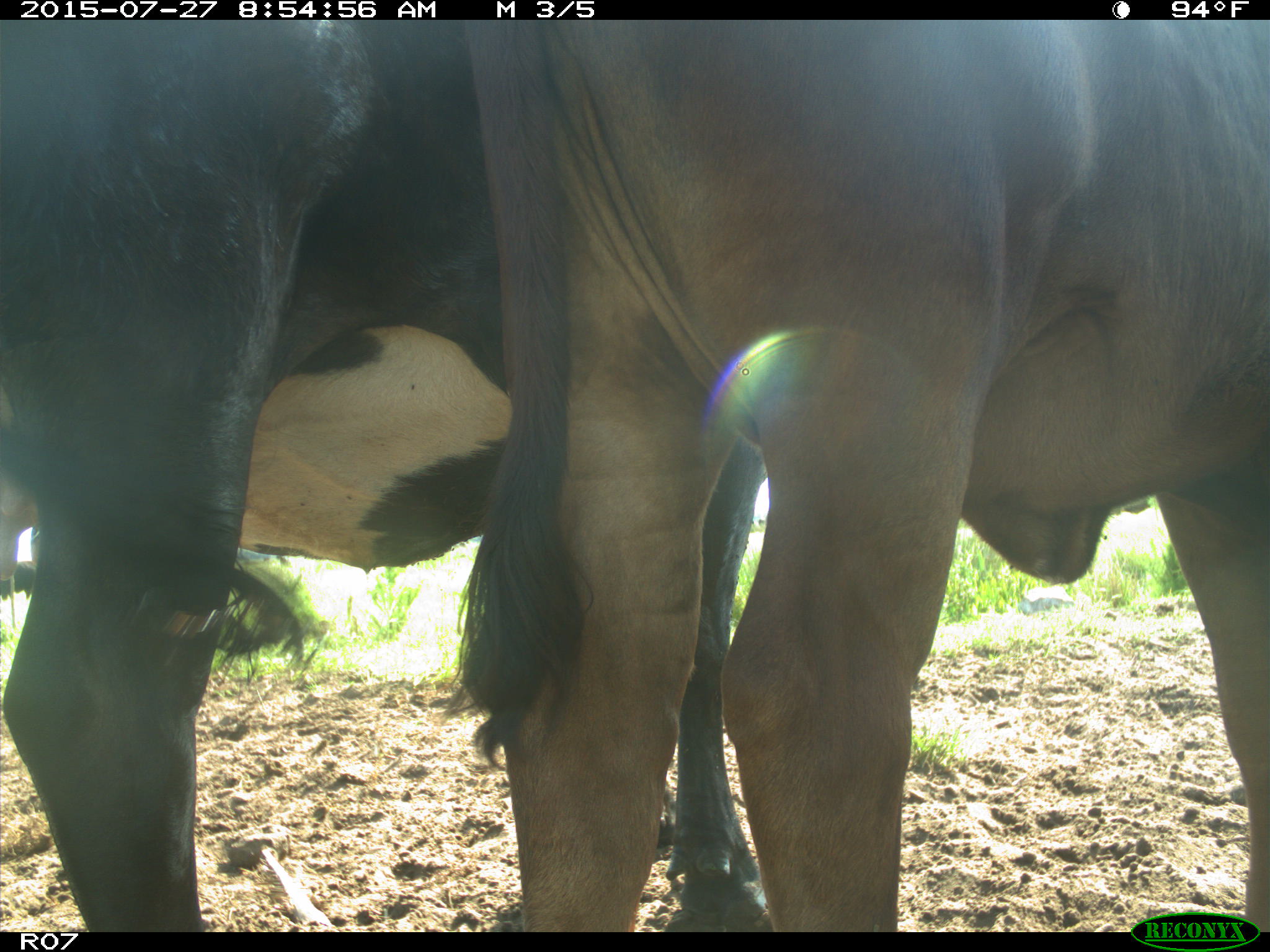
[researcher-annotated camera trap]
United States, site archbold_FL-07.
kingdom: Animalia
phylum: Chordata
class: Mammalia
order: Artiodactyla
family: Bovidae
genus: Bos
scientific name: Bos taurus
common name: domestic cow